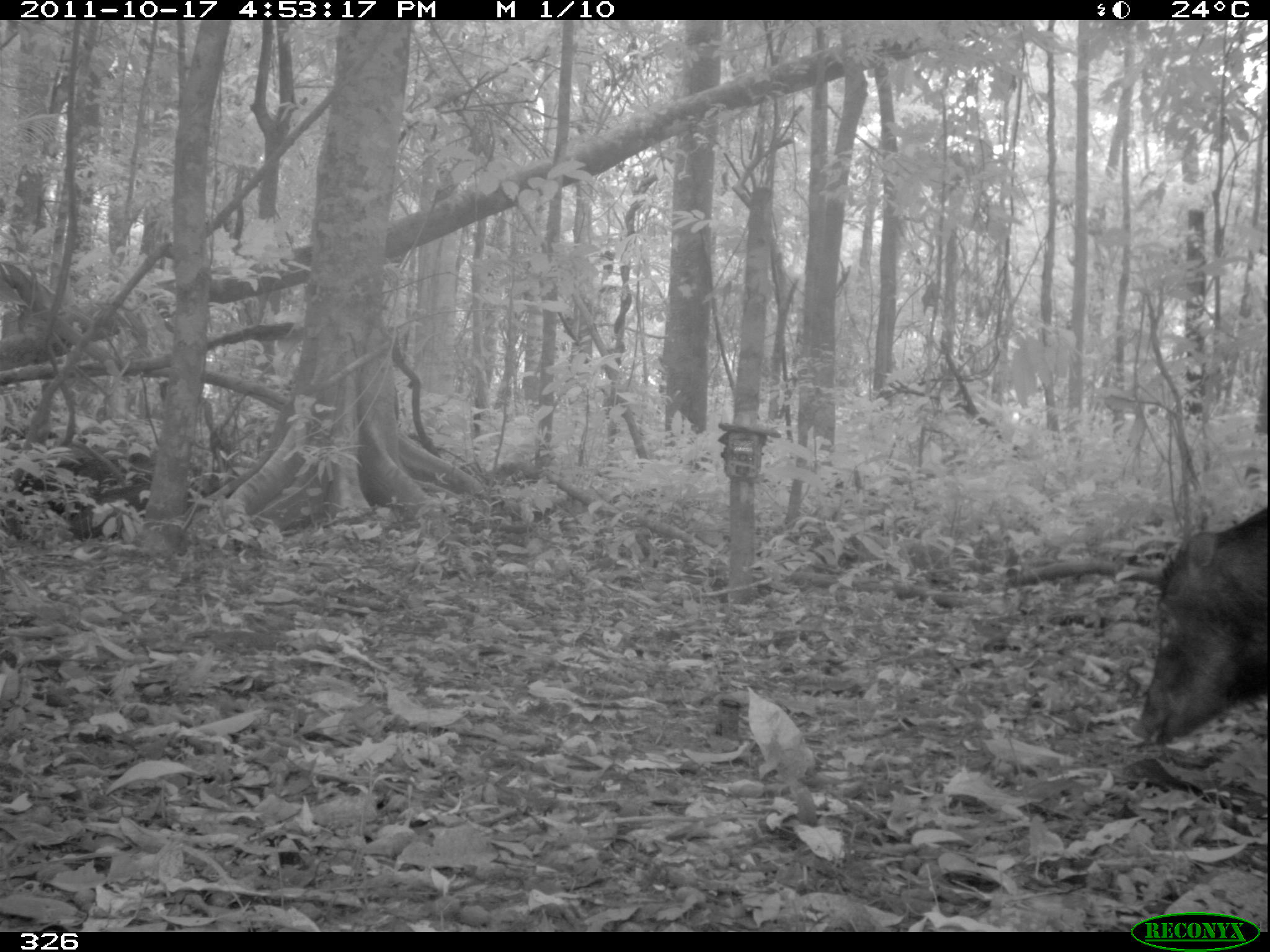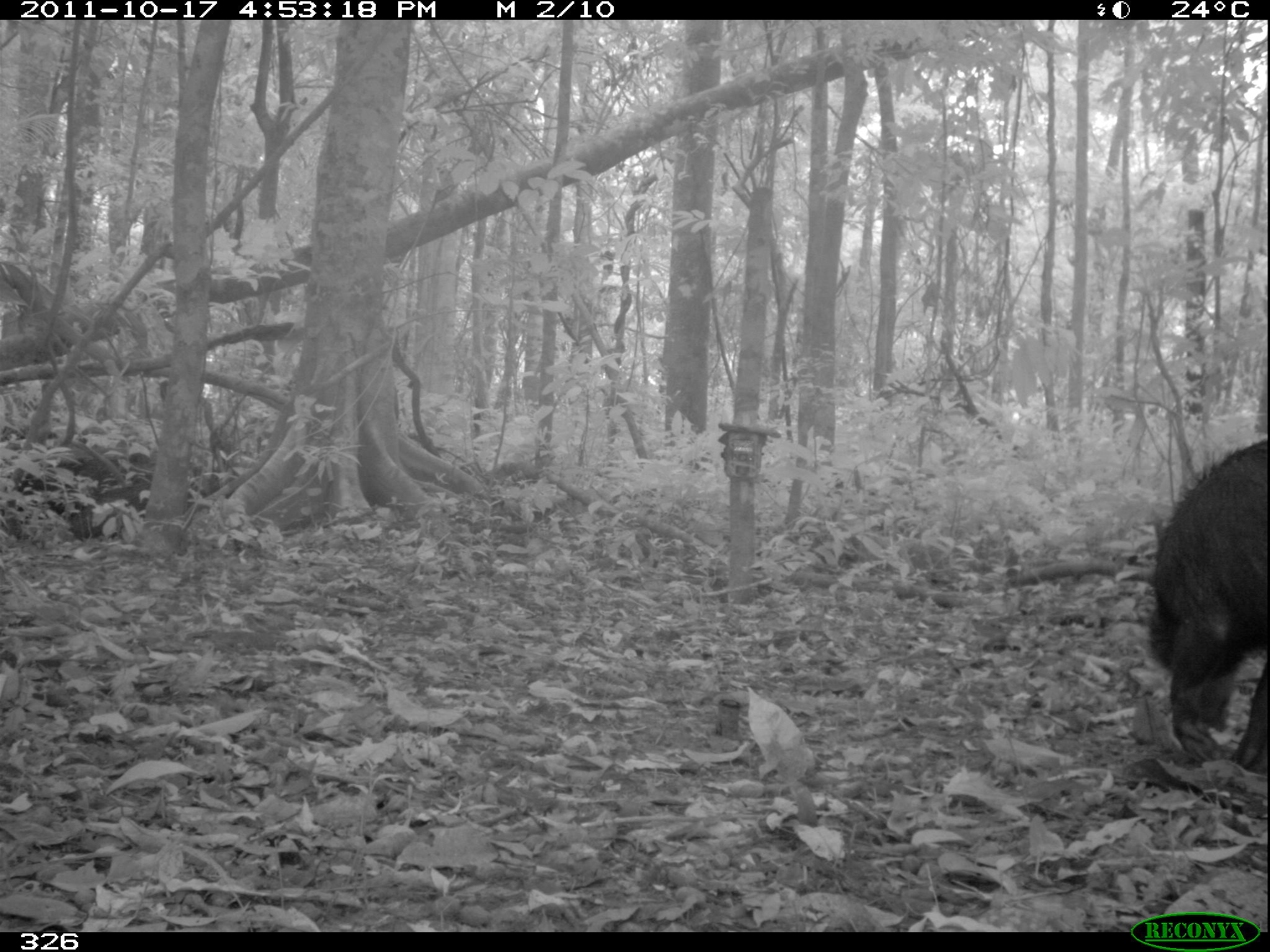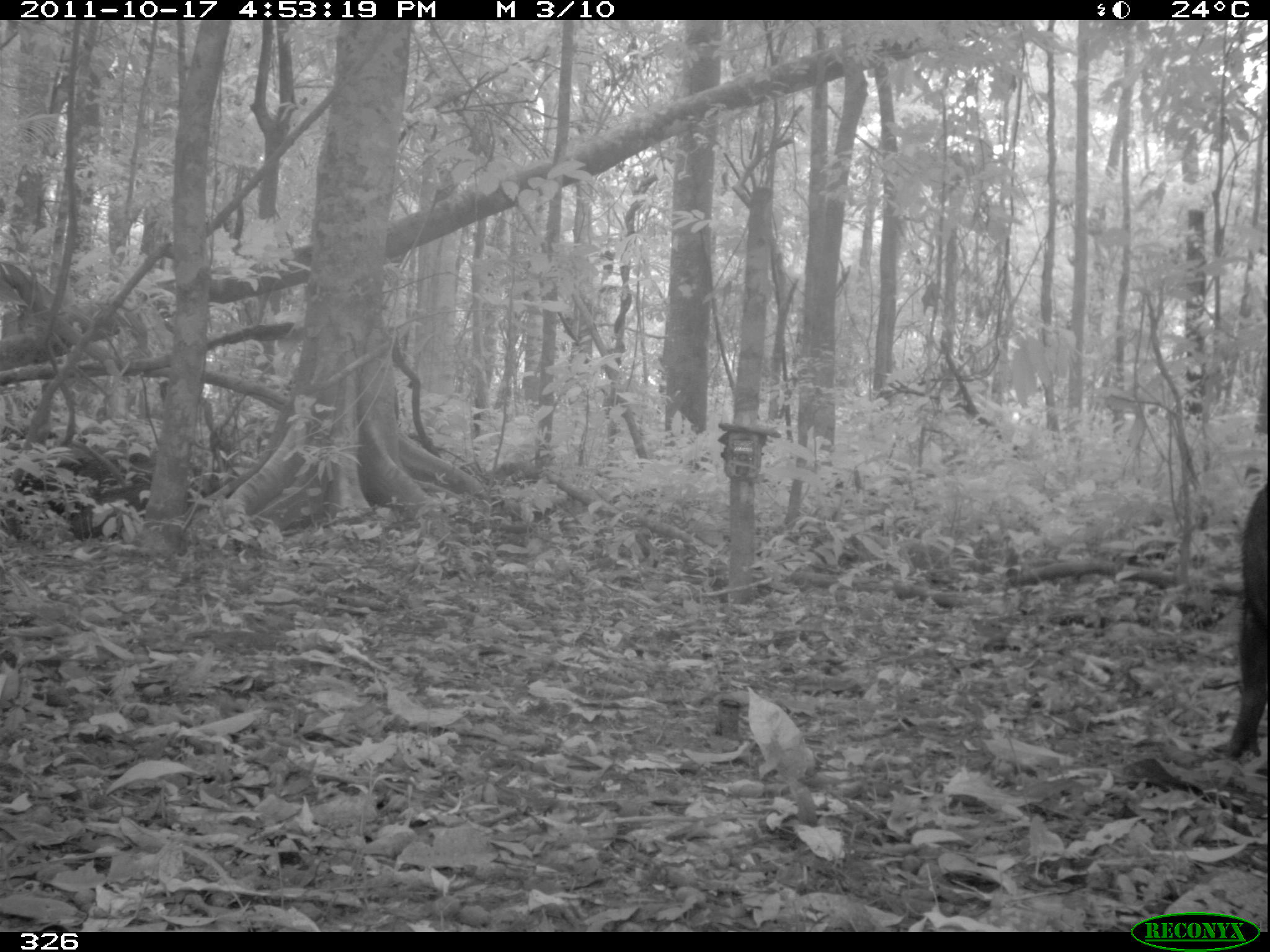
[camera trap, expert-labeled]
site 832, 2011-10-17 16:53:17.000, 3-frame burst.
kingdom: Animalia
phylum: Chordata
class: Mammalia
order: Artiodactyla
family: Tayassuidae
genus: Tayassu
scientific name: Tayassu pecari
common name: white-lipped peccary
Tayassu pecari (white-lipped peccary).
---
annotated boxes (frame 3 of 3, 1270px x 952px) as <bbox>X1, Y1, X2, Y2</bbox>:
tayassu pecari: <bbox>1213, 482, 1270, 759</bbox>